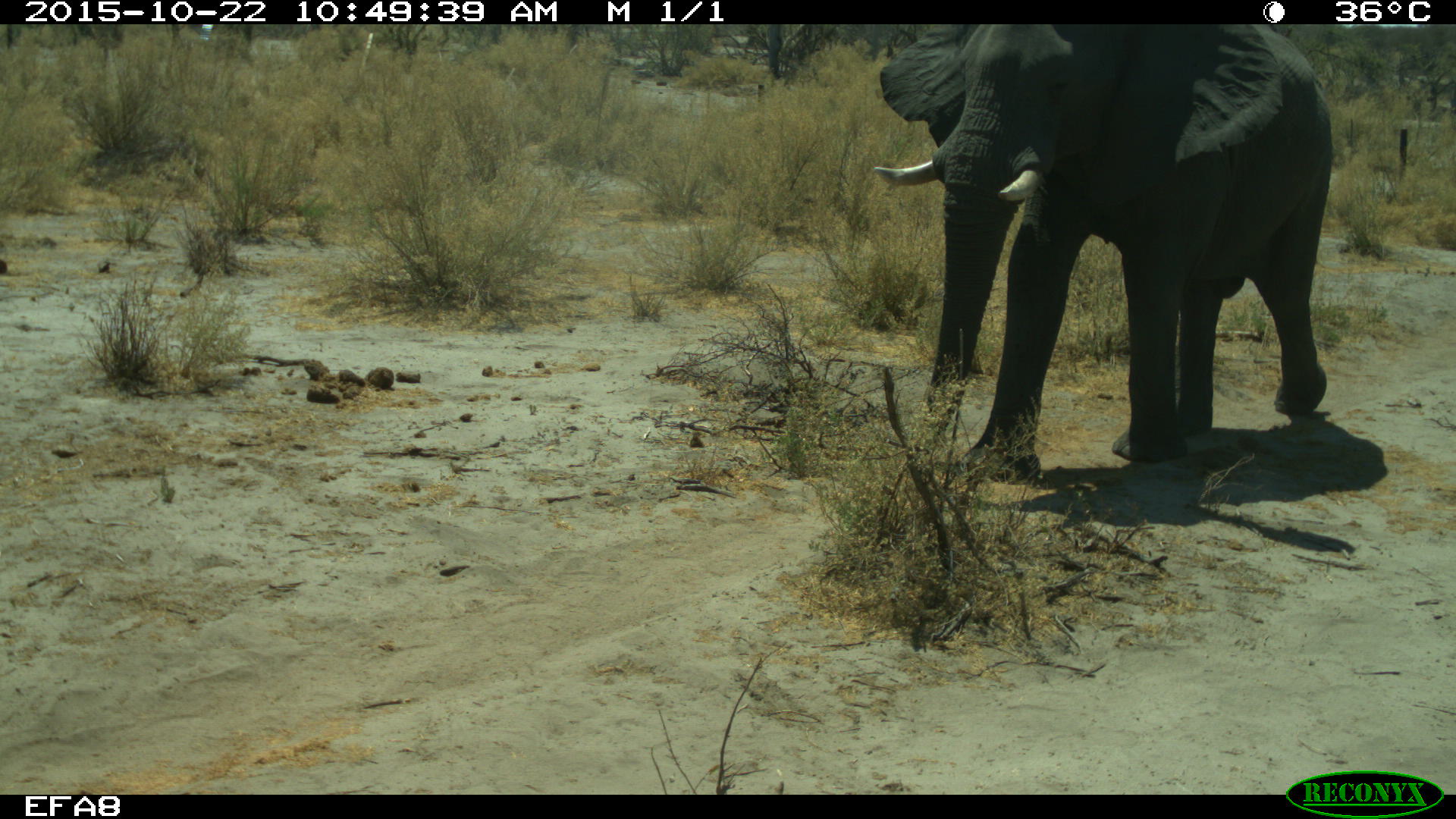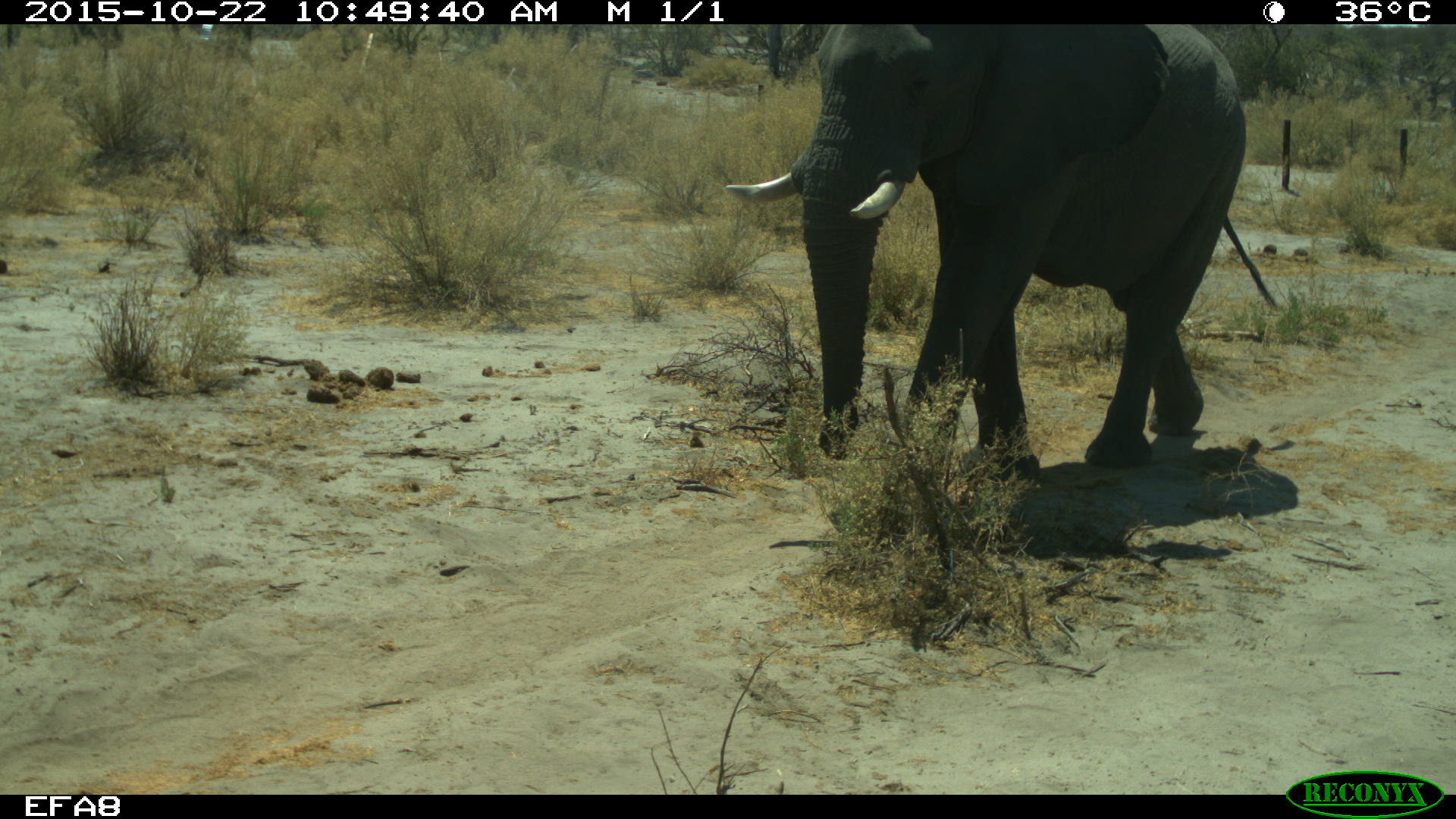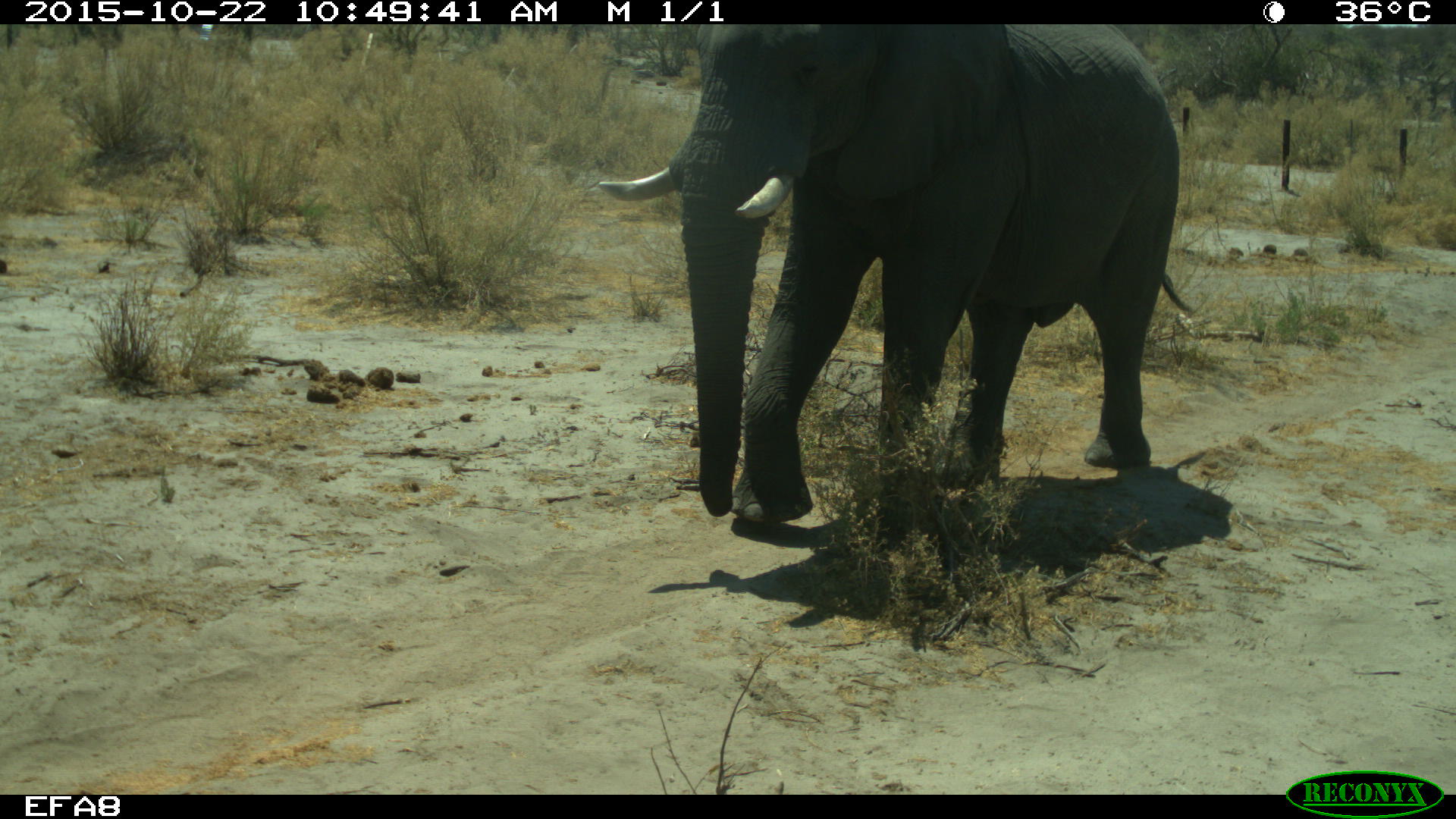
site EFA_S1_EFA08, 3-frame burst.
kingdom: Animalia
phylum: Chordata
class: Mammalia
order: Proboscidea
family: Elephantidae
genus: Loxodonta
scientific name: Loxodonta africana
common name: african bush elephant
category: elephant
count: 1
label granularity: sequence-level